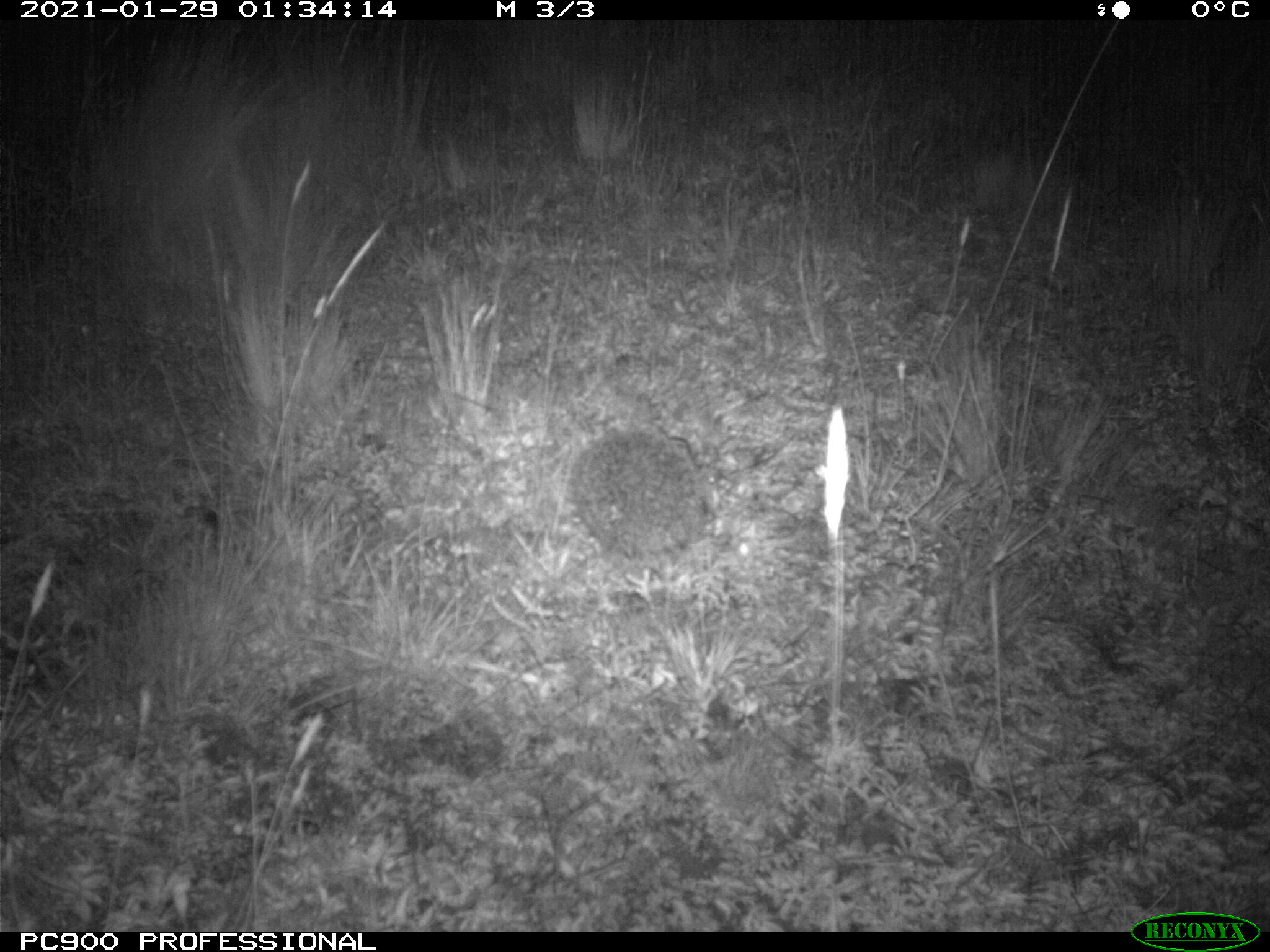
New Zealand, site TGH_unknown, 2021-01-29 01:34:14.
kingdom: Animalia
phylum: Chordata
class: Mammalia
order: Eulipotyphla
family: Erinaceidae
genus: Erinaceus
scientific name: Erinaceus europaeus europaeus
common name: european hedgehog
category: hedgehog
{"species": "hedgehog (european hedgehog) (Erinaceus europaeus europaeus)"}